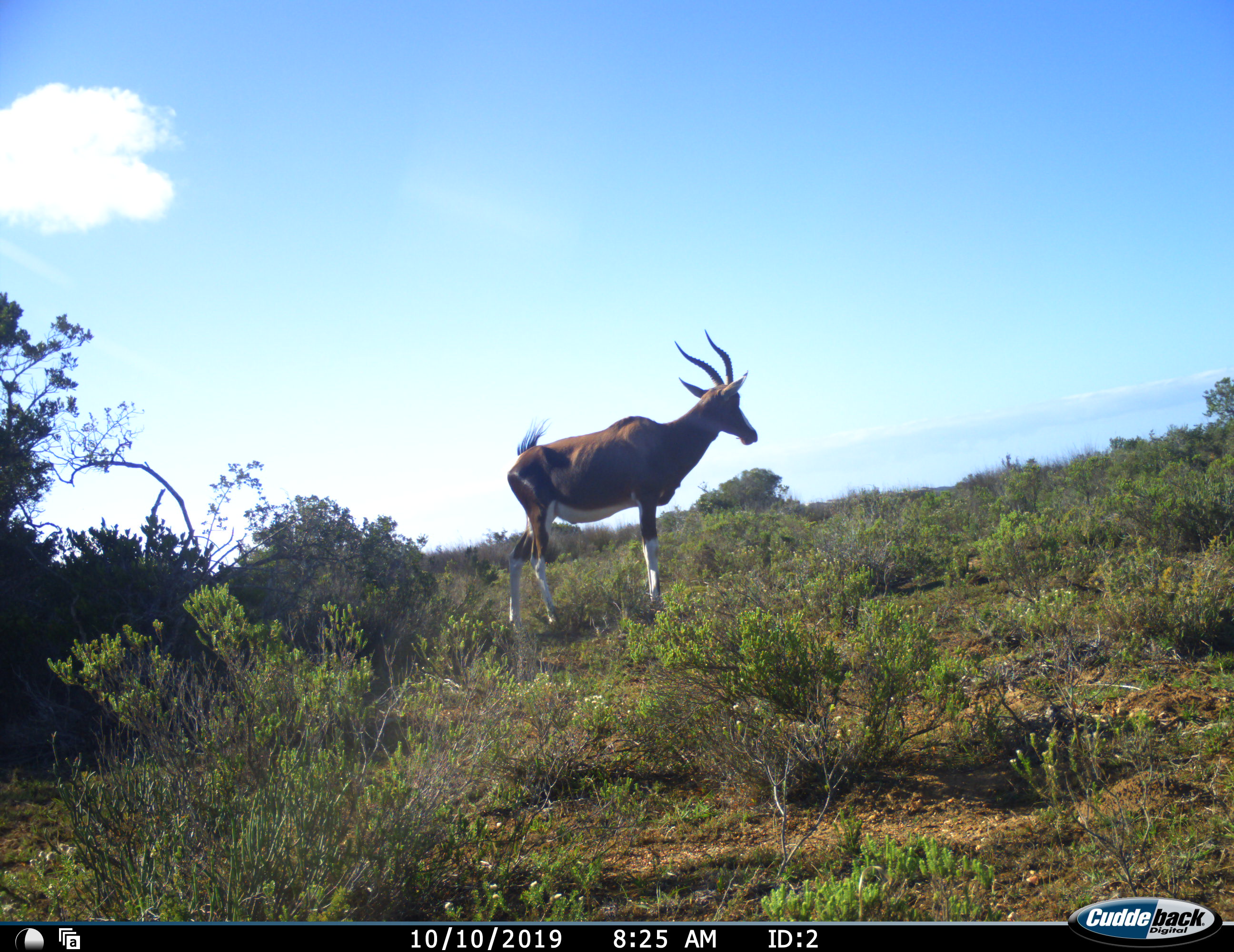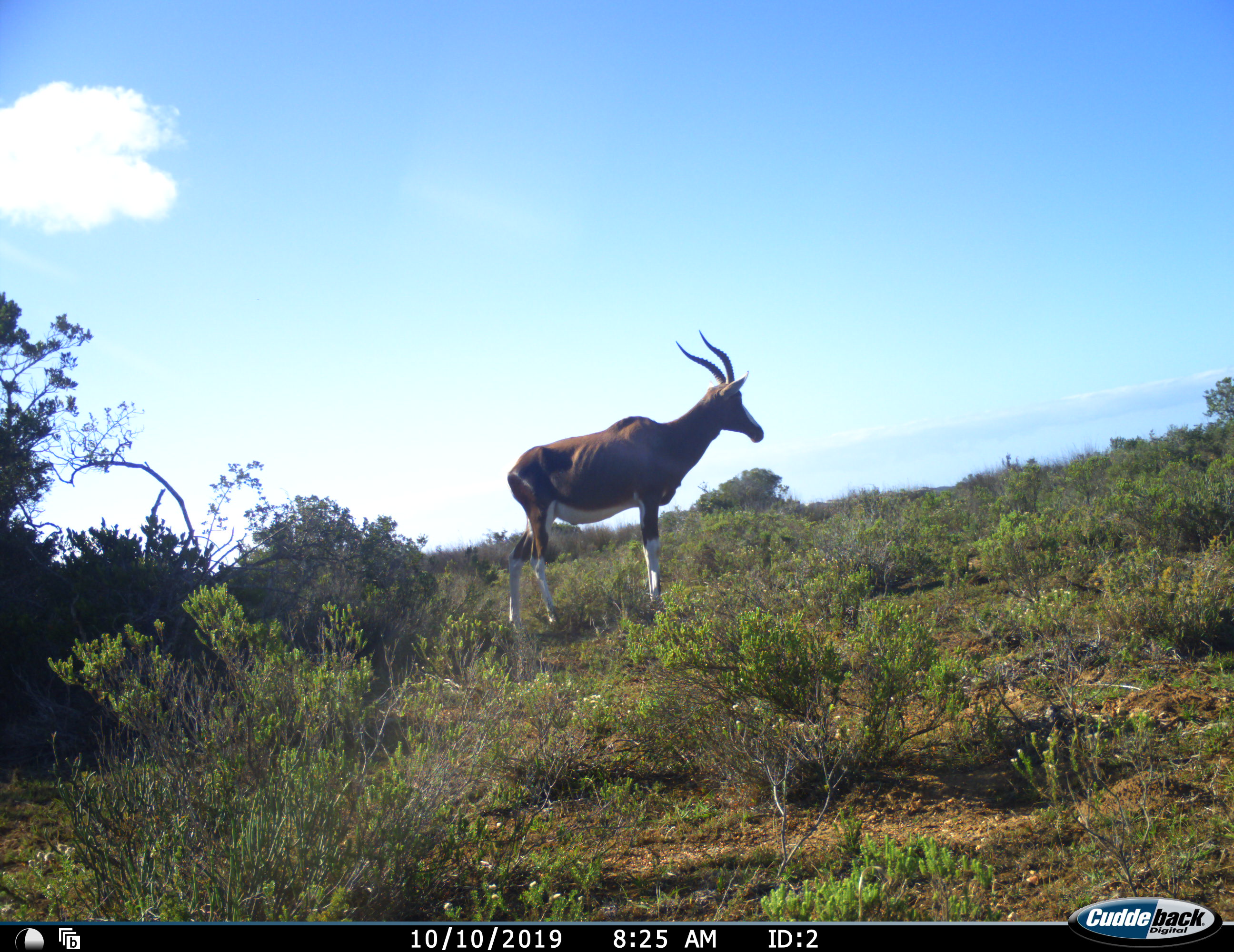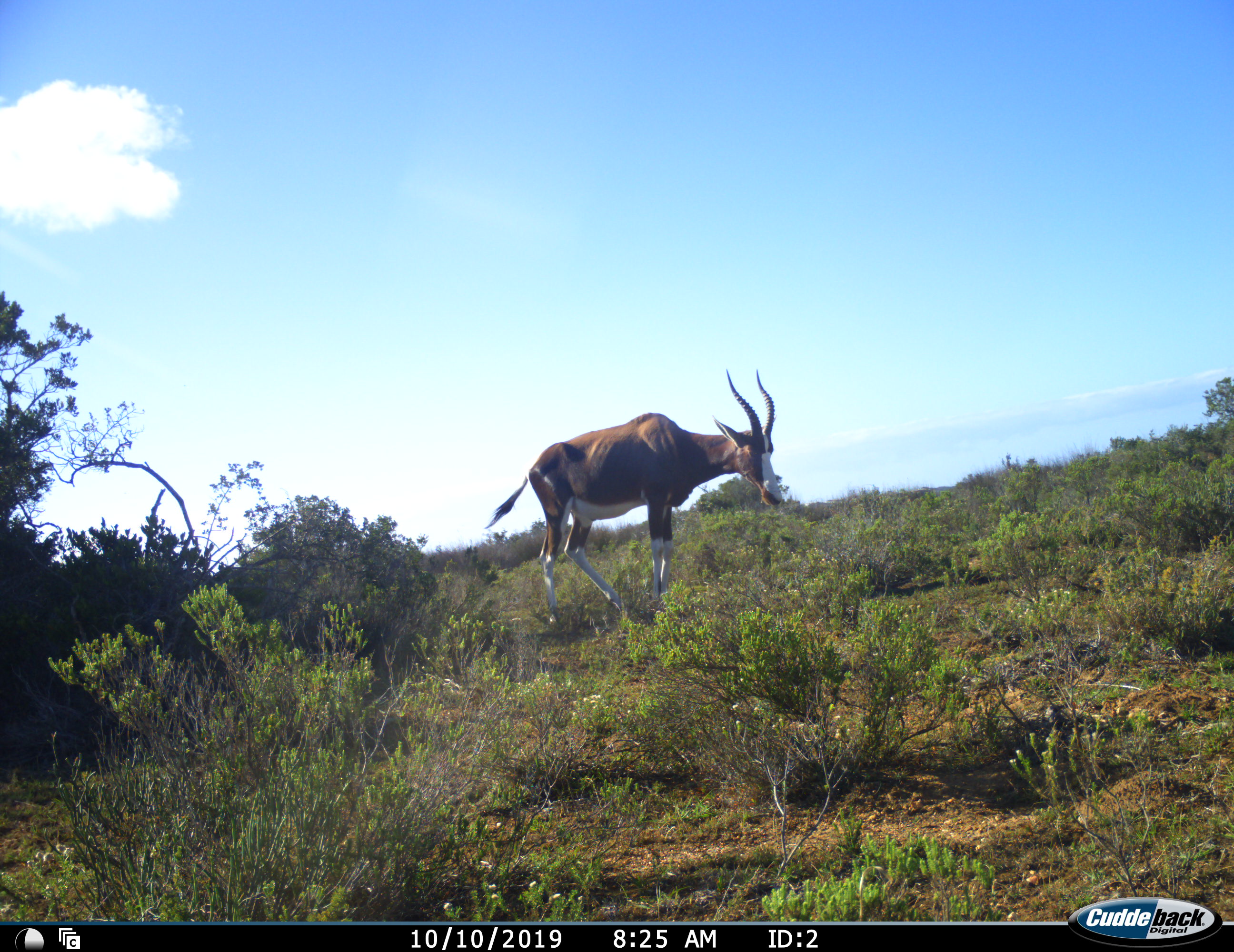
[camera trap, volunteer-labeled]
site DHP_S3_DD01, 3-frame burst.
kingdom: Animalia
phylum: Chordata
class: Mammalia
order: Artiodactyla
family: Bovidae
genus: Damaliscus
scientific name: Damaliscus pygargus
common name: bontebok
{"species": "bontebok (Damaliscus pygargus)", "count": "1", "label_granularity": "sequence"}